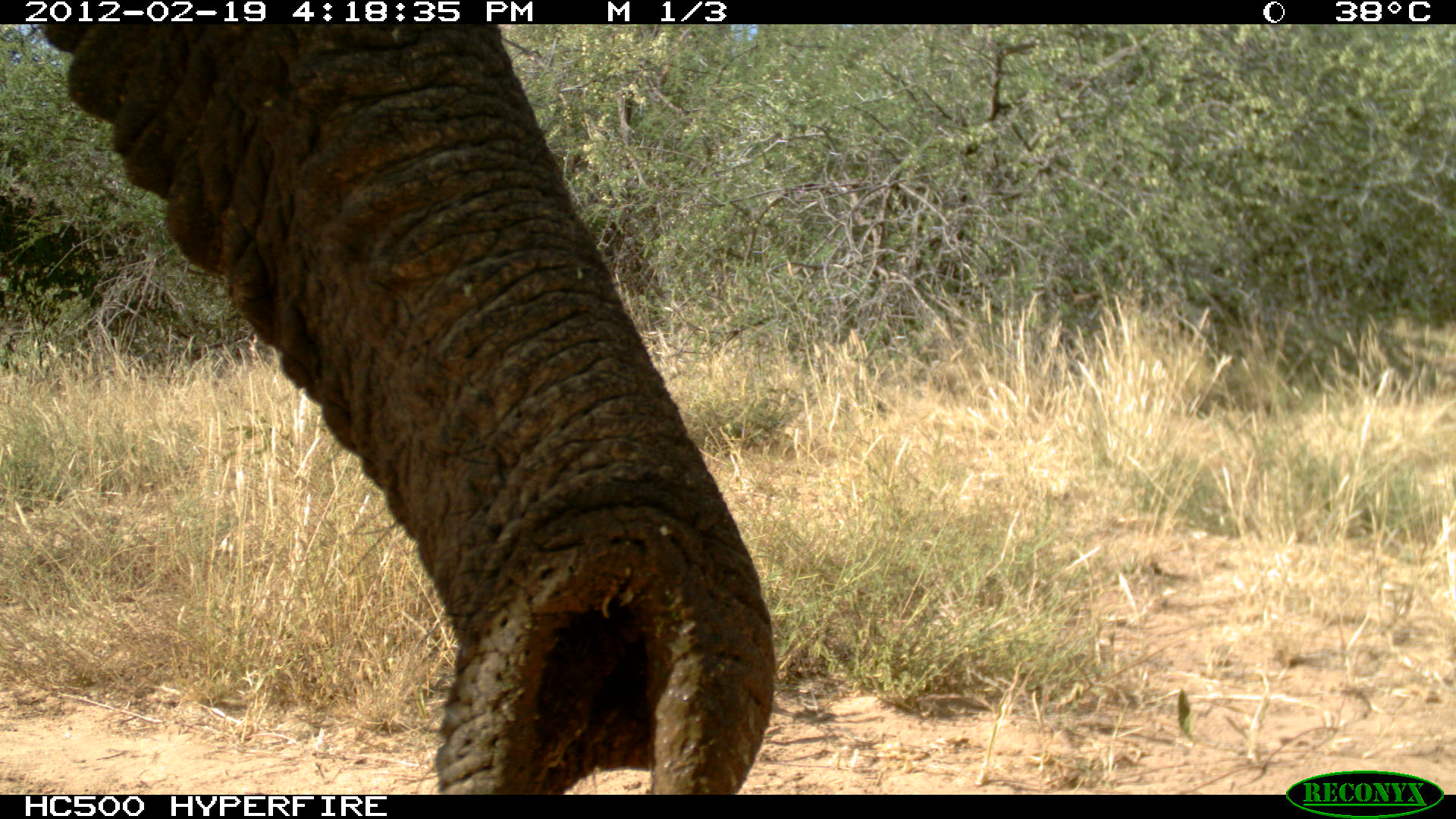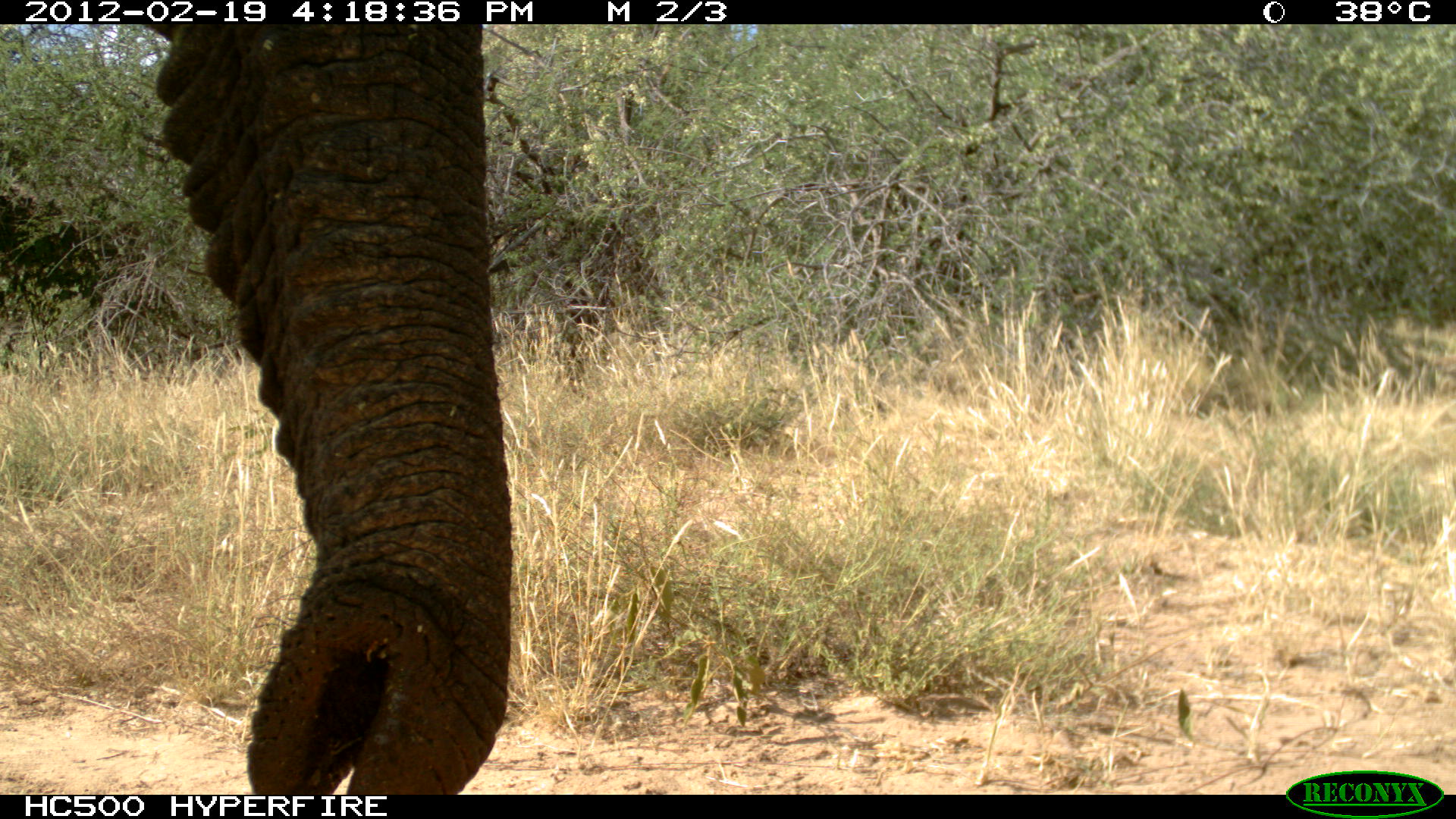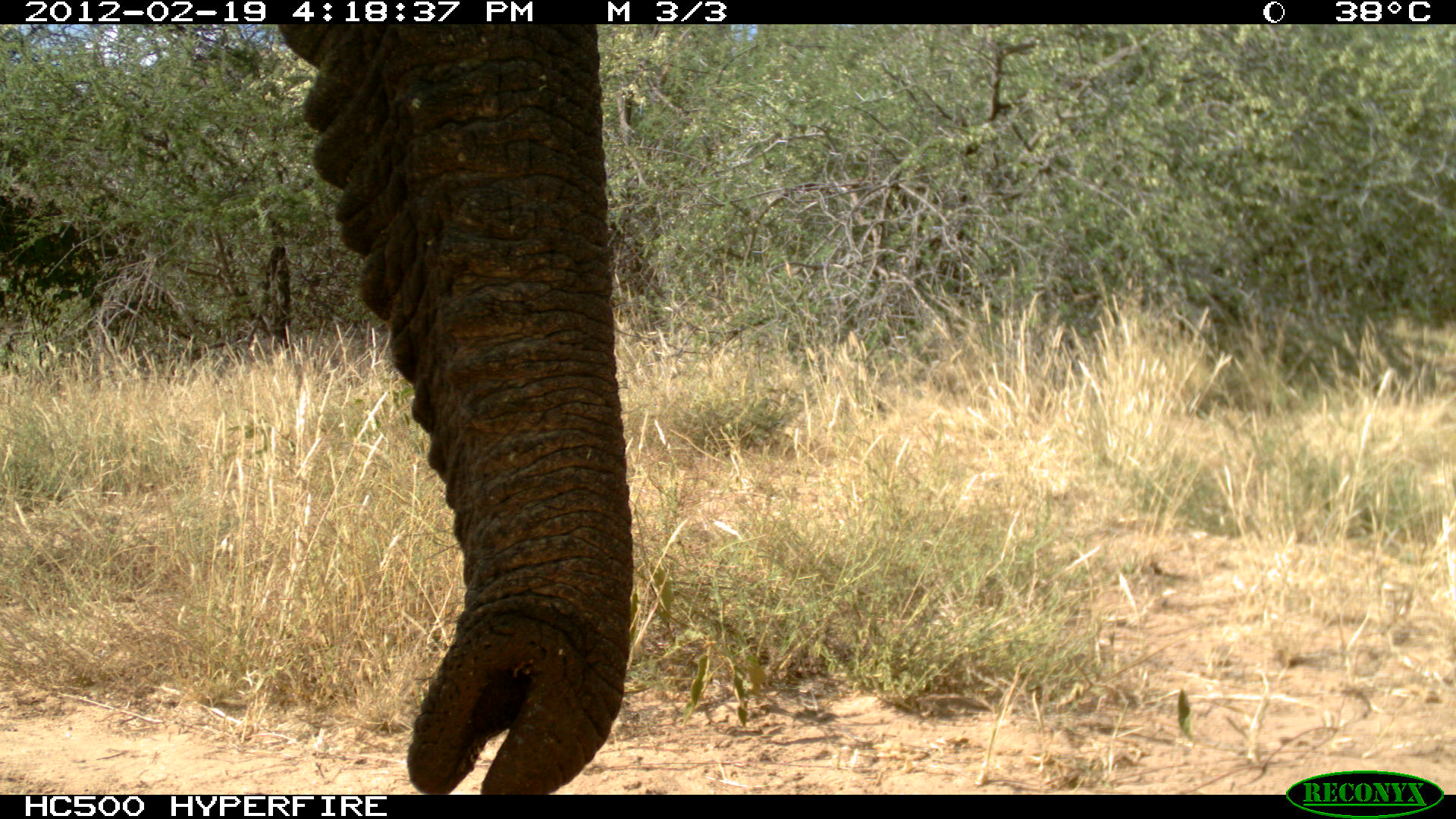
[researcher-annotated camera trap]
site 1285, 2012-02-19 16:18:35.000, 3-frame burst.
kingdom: Animalia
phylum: Chordata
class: Mammalia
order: Proboscidea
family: Elephantidae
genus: Loxodonta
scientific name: Loxodonta africana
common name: african bush elephant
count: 1